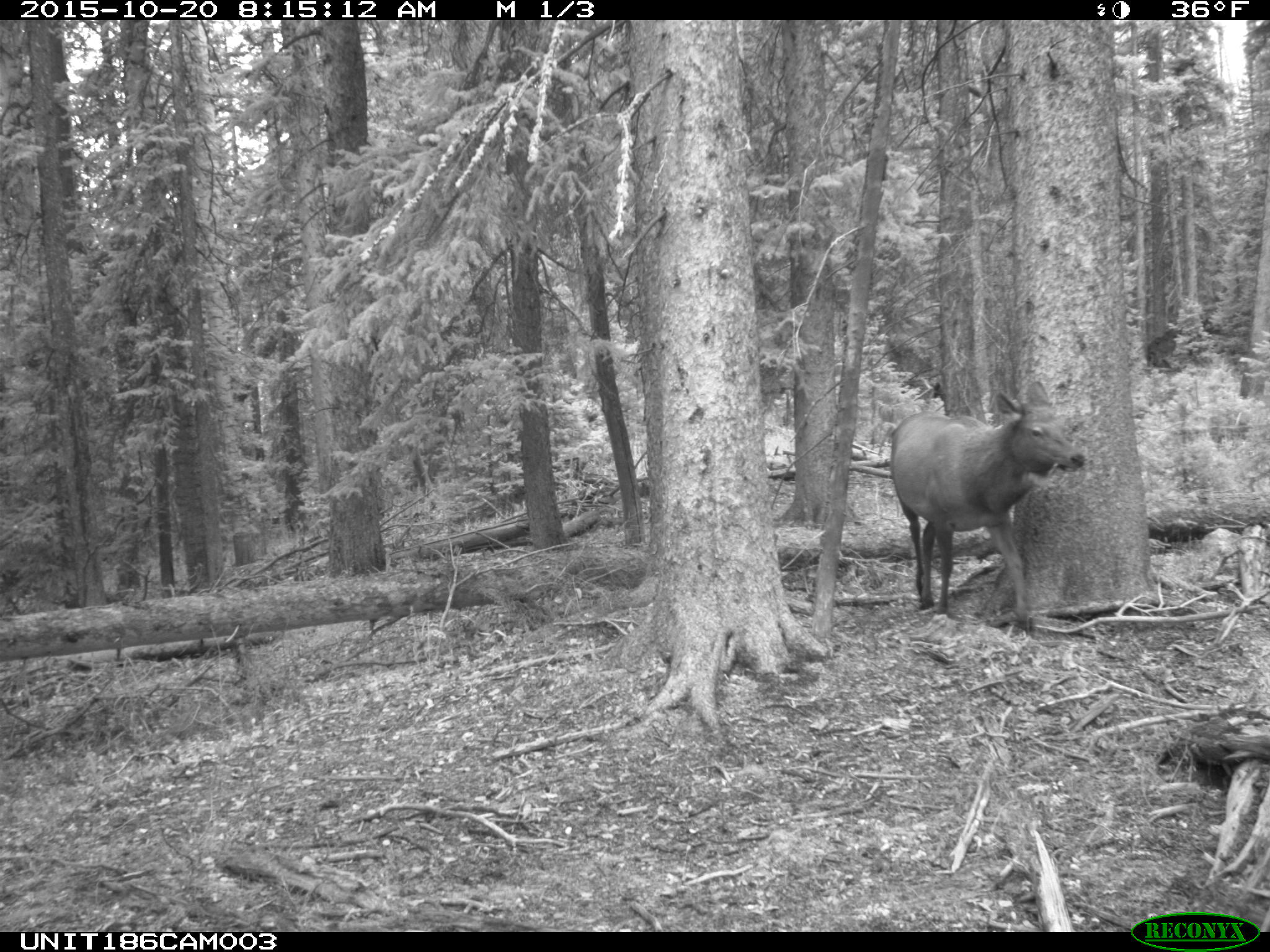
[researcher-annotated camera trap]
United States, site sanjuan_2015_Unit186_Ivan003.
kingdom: Animalia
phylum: Chordata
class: Mammalia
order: Artiodactyla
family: Cervidae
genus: Cervus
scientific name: Cervus elaphus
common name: red deer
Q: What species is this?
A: Cervus elaphus (red deer).